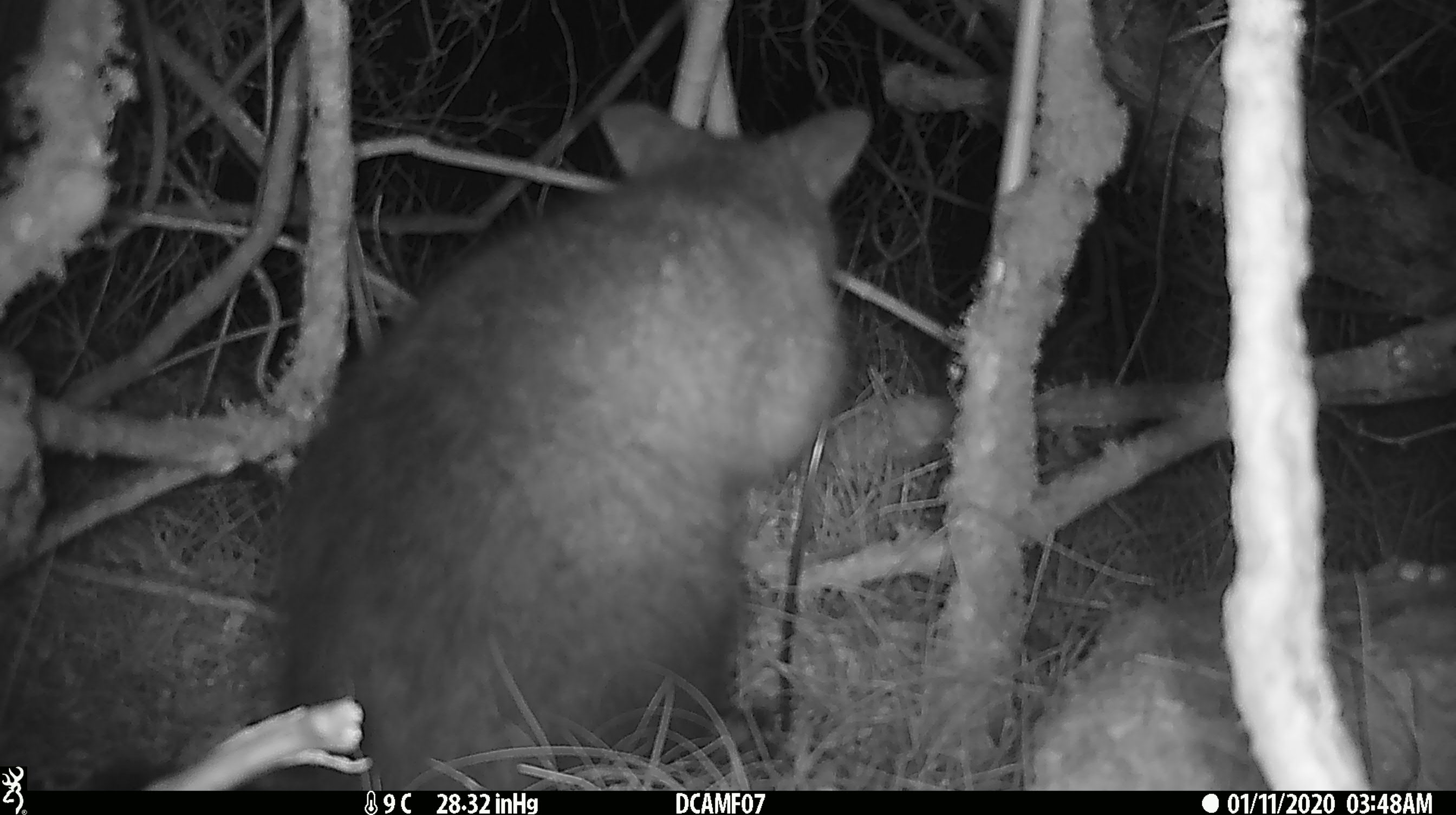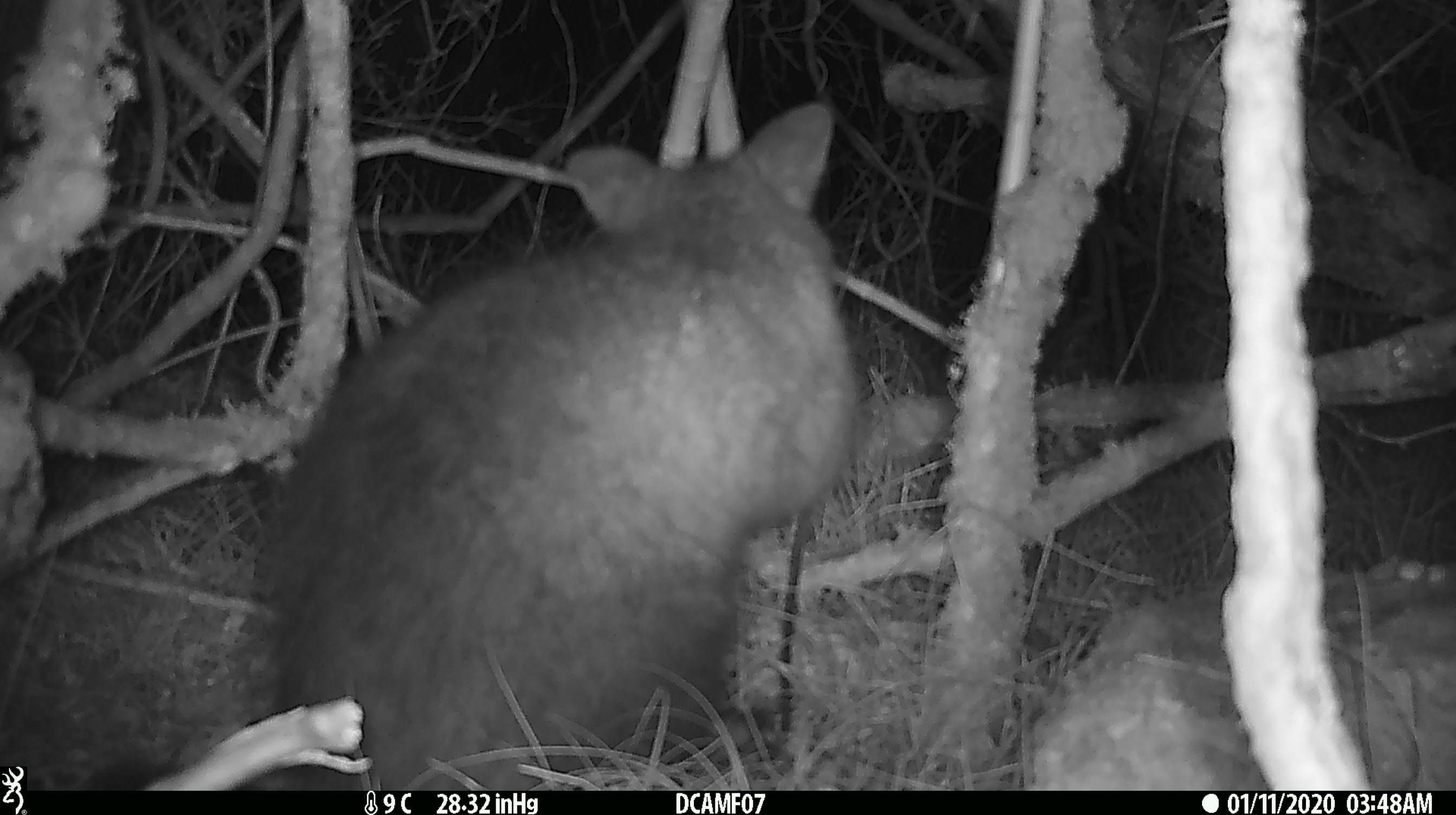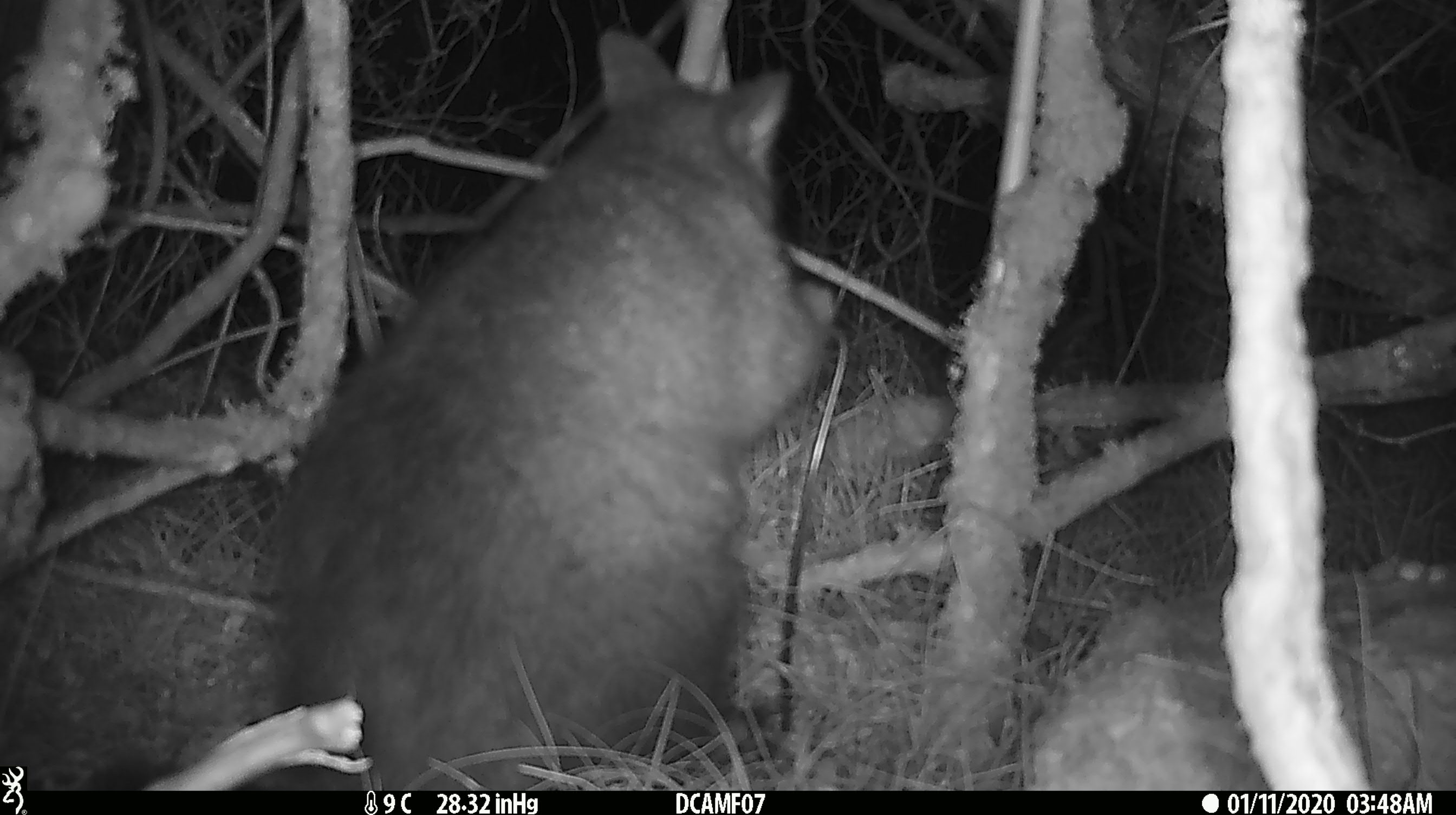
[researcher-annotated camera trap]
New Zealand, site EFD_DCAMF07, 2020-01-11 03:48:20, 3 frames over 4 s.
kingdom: Animalia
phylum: Chordata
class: Mammalia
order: Diprotodontia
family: Phalangeridae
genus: Trichosurus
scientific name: Trichosurus vulpecula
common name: common brushtail possum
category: possum